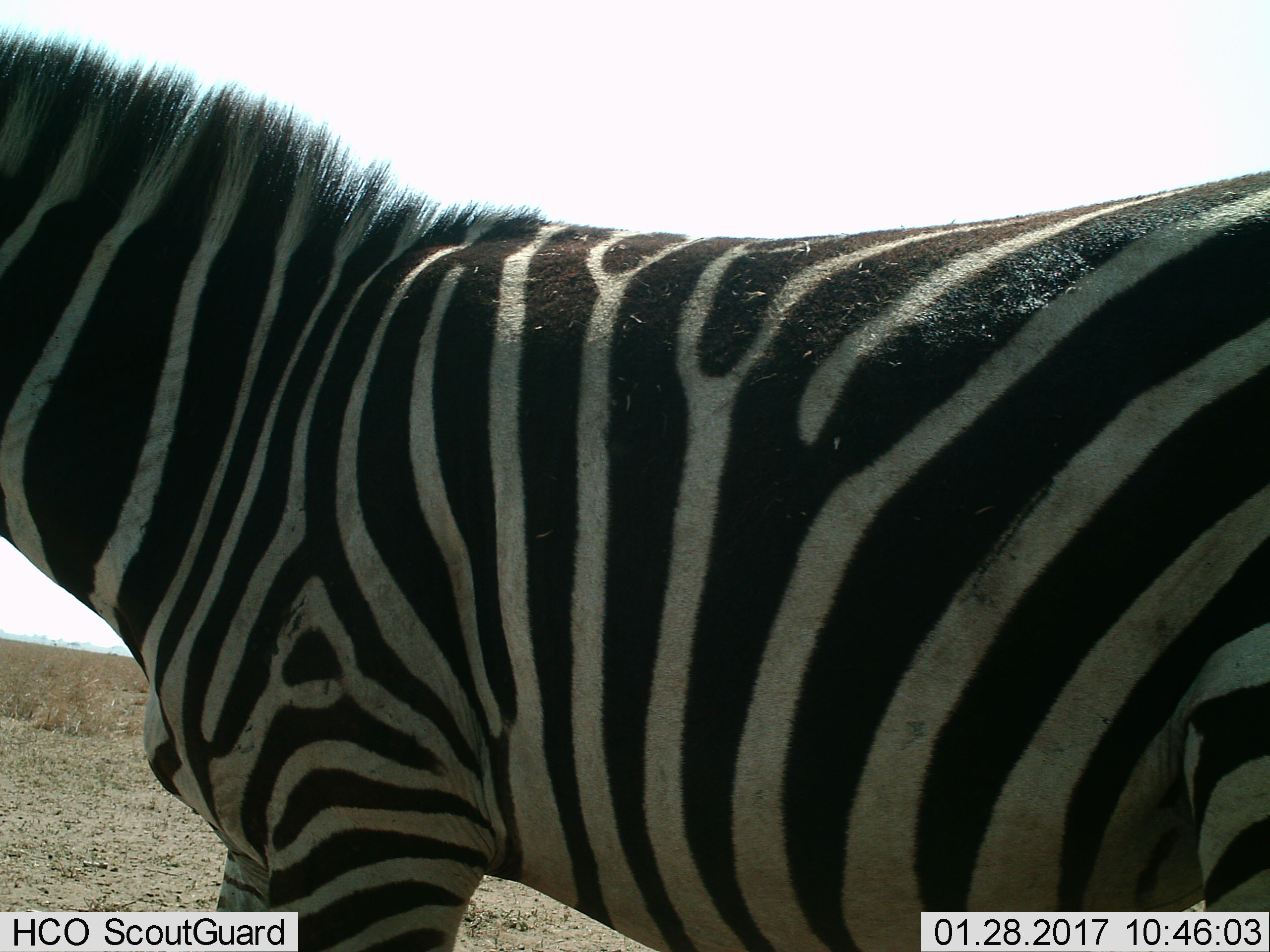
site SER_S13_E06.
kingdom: Animalia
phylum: Chordata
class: Mammalia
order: Perissodactyla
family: Equidae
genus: Equus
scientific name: Equus quagga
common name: plains zebra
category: zebraplains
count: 1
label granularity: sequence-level